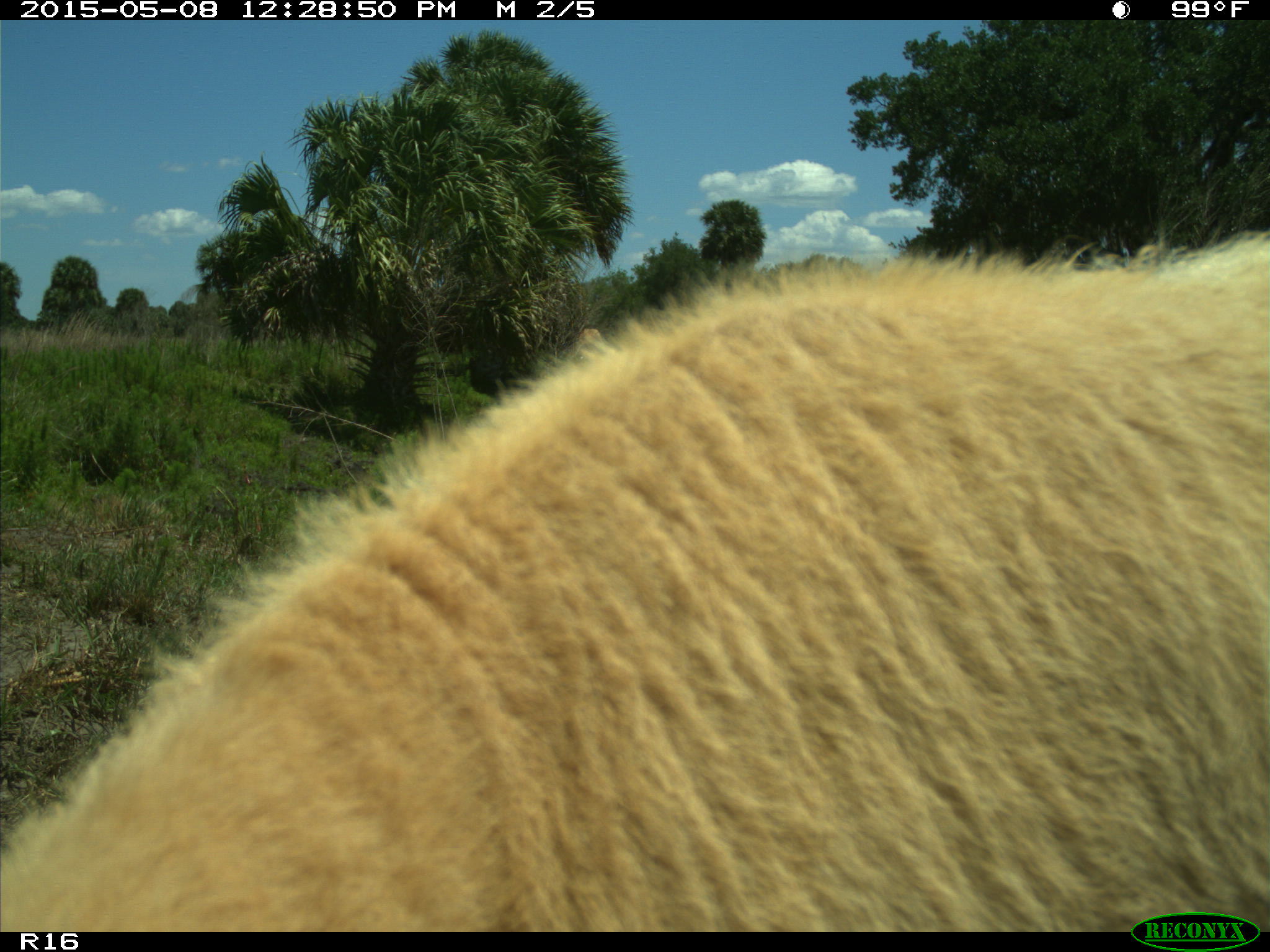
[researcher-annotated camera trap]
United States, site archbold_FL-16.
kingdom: Animalia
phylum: Chordata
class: Mammalia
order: Artiodactyla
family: Bovidae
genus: Bos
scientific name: Bos taurus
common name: domestic cow